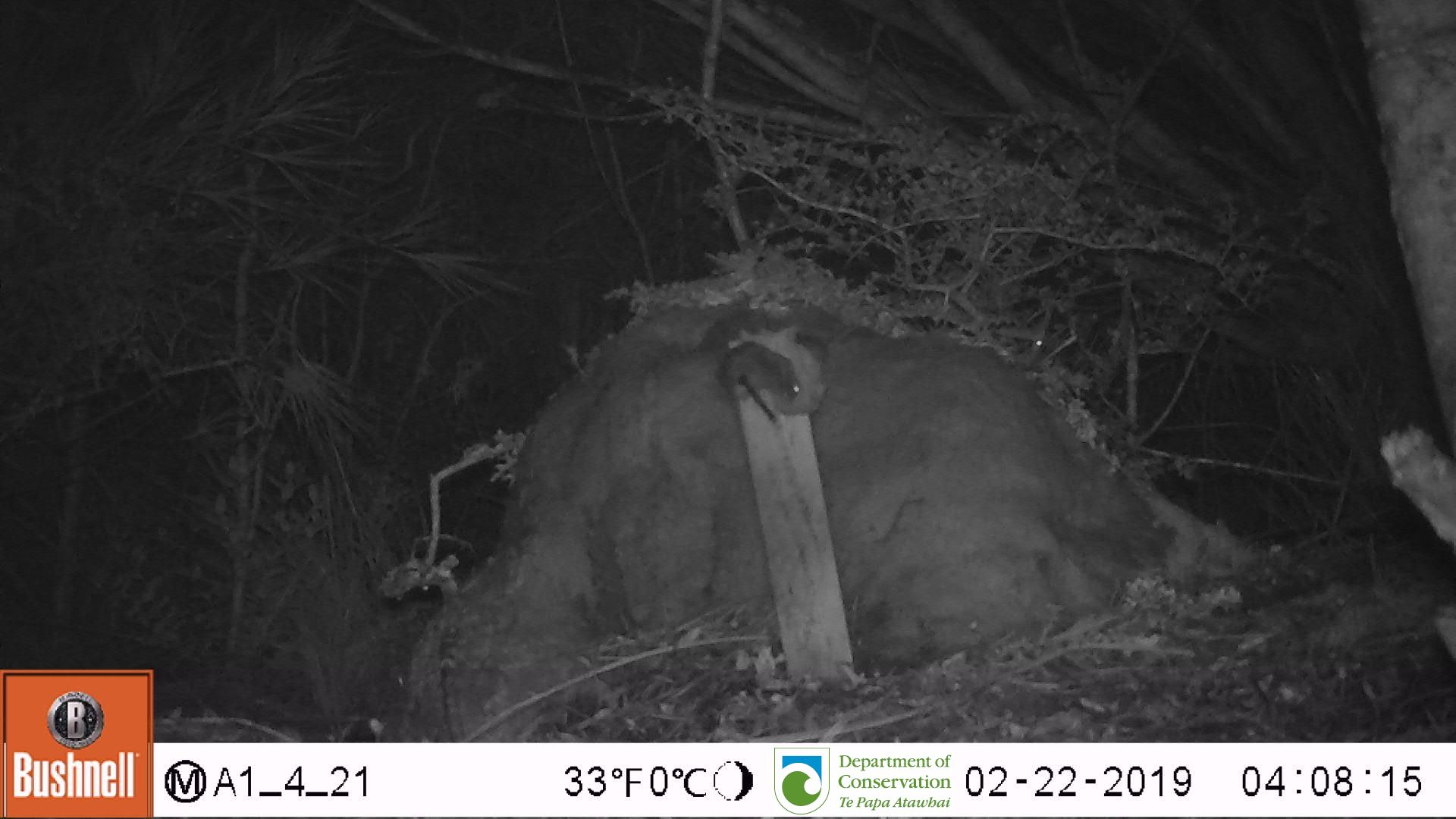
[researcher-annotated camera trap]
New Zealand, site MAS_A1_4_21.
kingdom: Animalia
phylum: Chordata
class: Mammalia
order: Rodentia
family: Muridae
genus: Mus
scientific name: Mus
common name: mouse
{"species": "mouse (Mus)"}